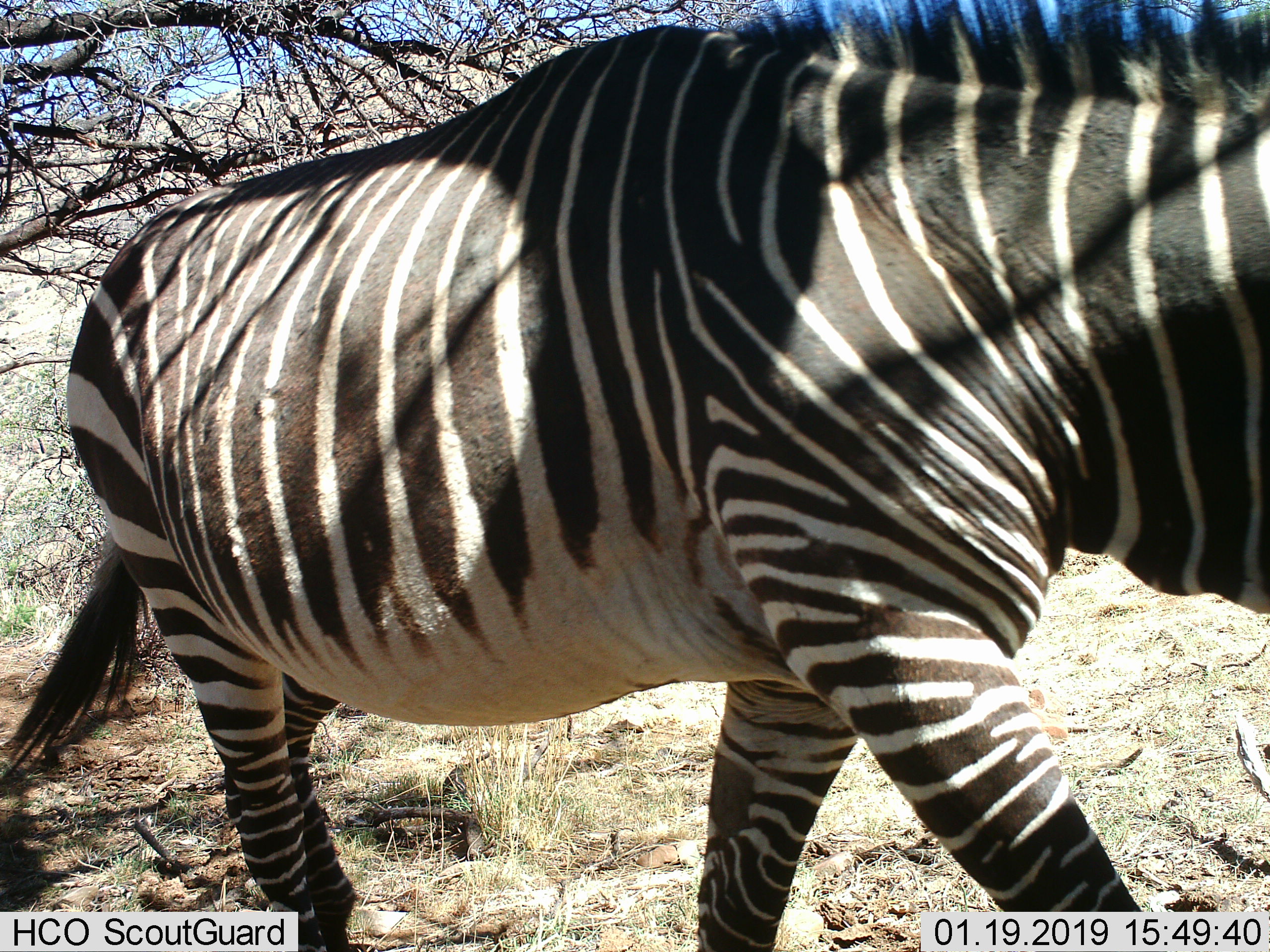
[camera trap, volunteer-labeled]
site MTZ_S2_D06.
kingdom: Animalia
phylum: Chordata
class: Mammalia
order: Perissodactyla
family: Equidae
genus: Equus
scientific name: Equus zebra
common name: mountain zebra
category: zebramountain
Zebramountain (mountain zebra) (Equus zebra), count 1. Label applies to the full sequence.